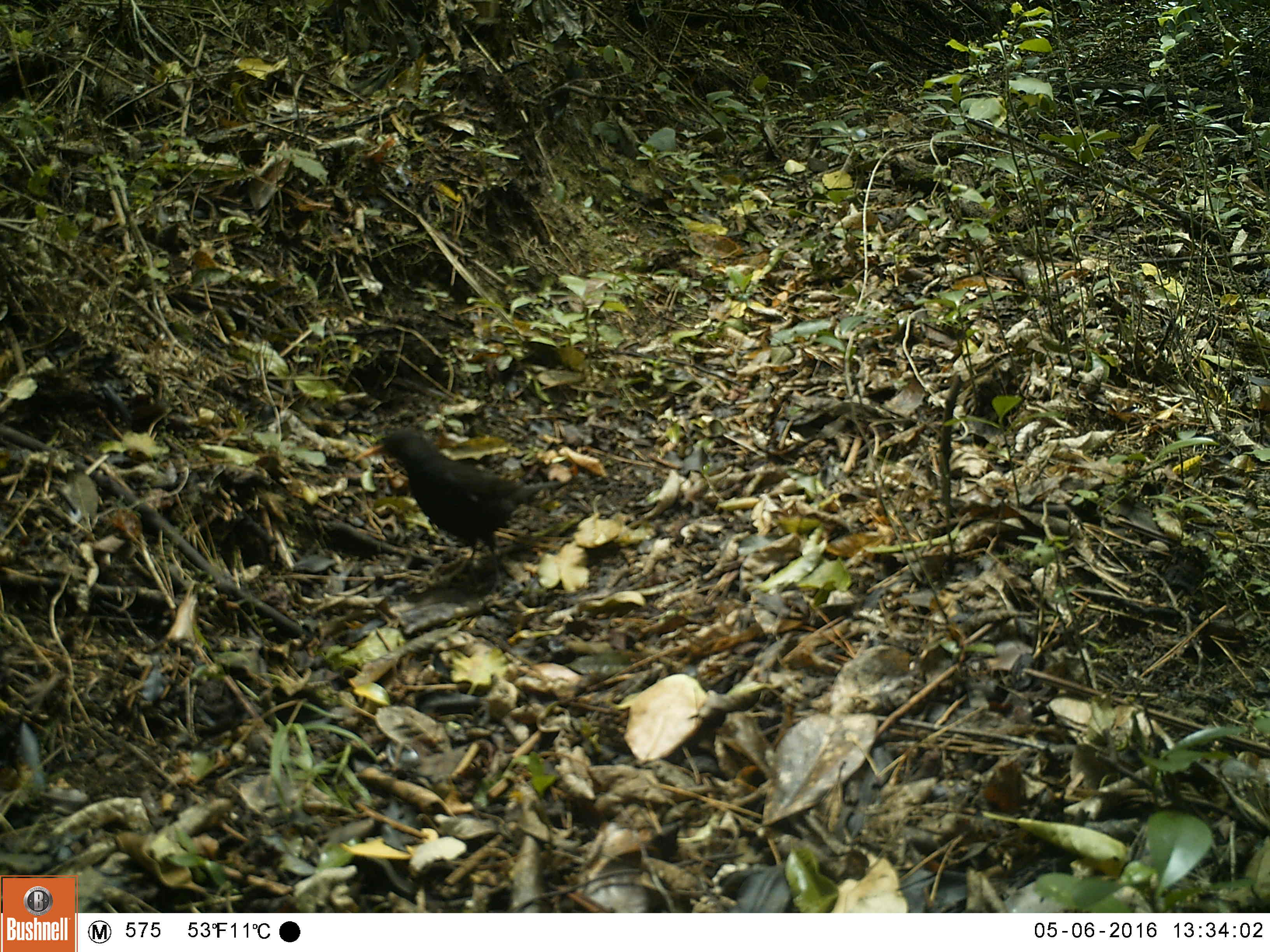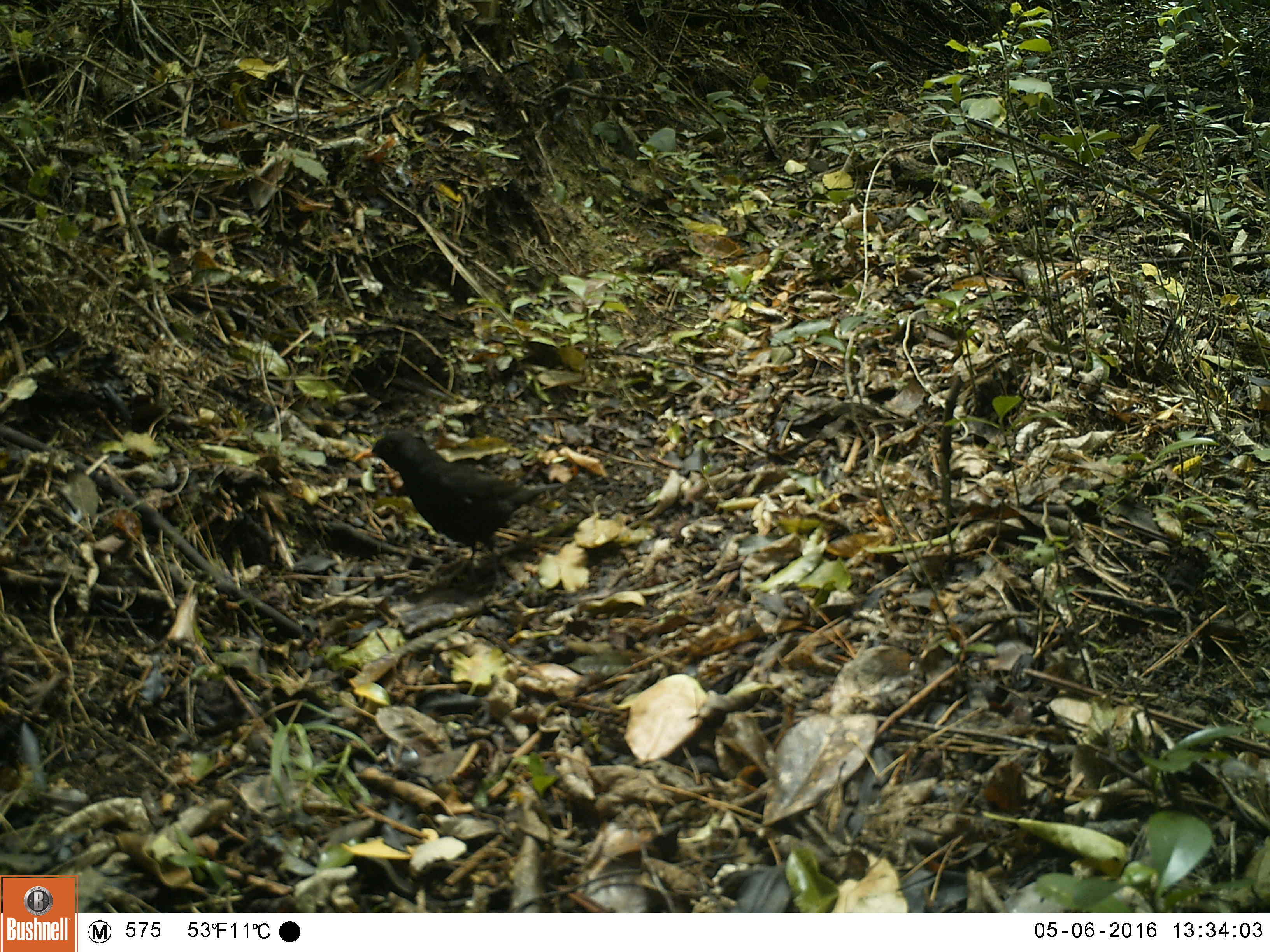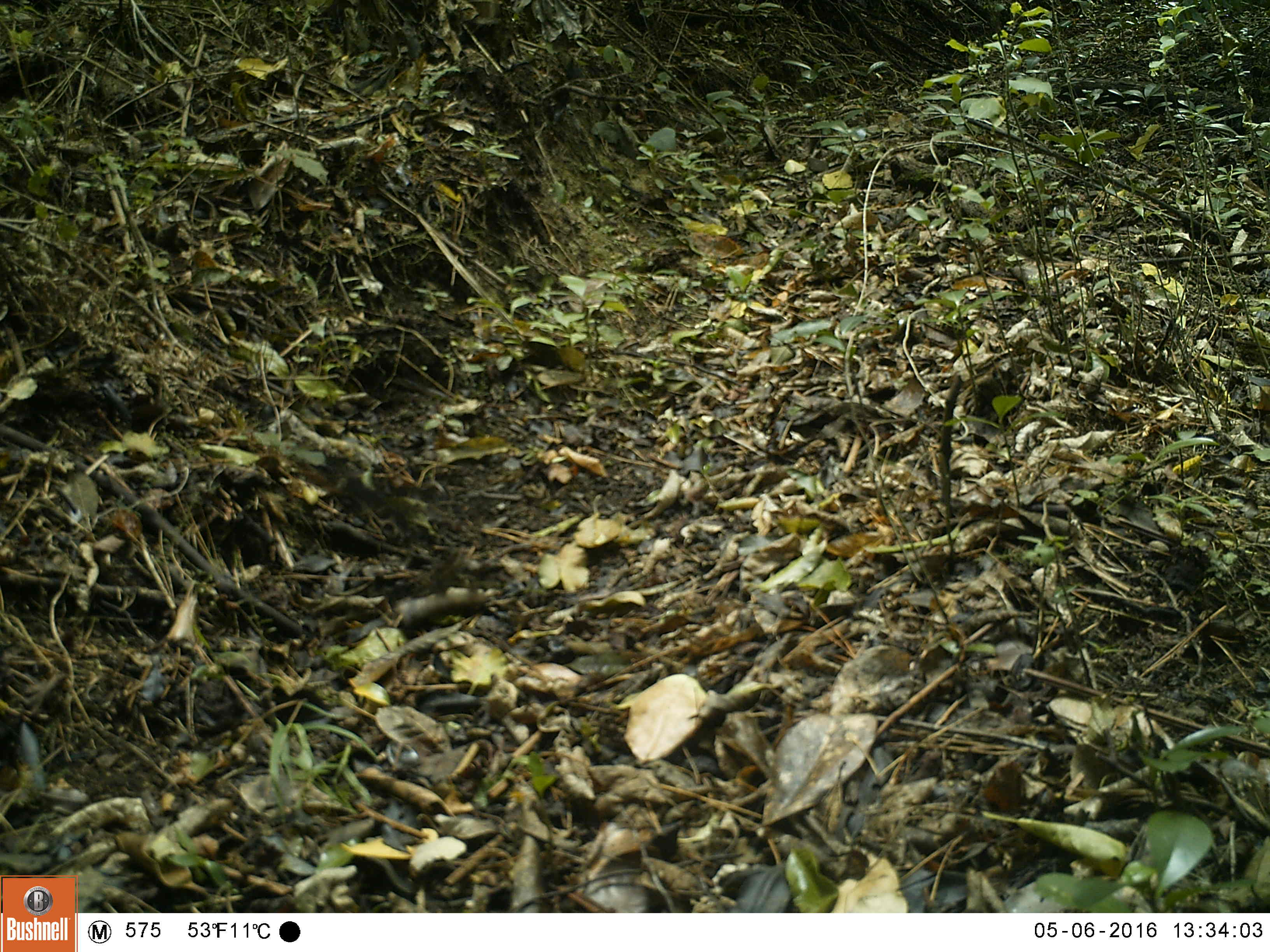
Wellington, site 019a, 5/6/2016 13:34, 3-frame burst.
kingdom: Animalia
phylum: Chordata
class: Aves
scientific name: Aves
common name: bird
Bird (Aves).